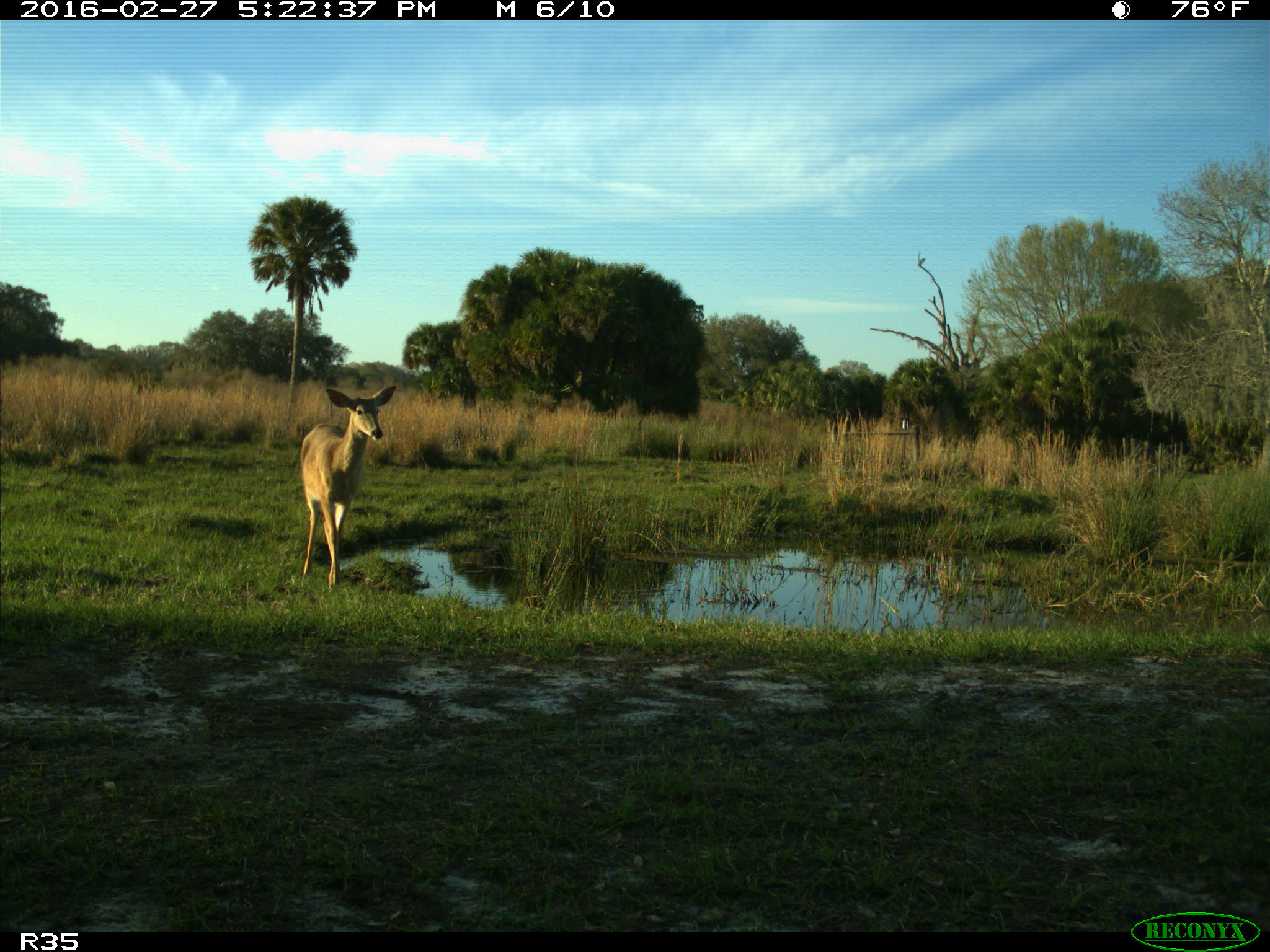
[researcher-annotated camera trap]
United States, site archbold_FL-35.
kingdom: Animalia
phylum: Chordata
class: Mammalia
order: Artiodactyla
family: Cervidae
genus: Odocoileus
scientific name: Odocoileus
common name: deer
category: unidentified deer